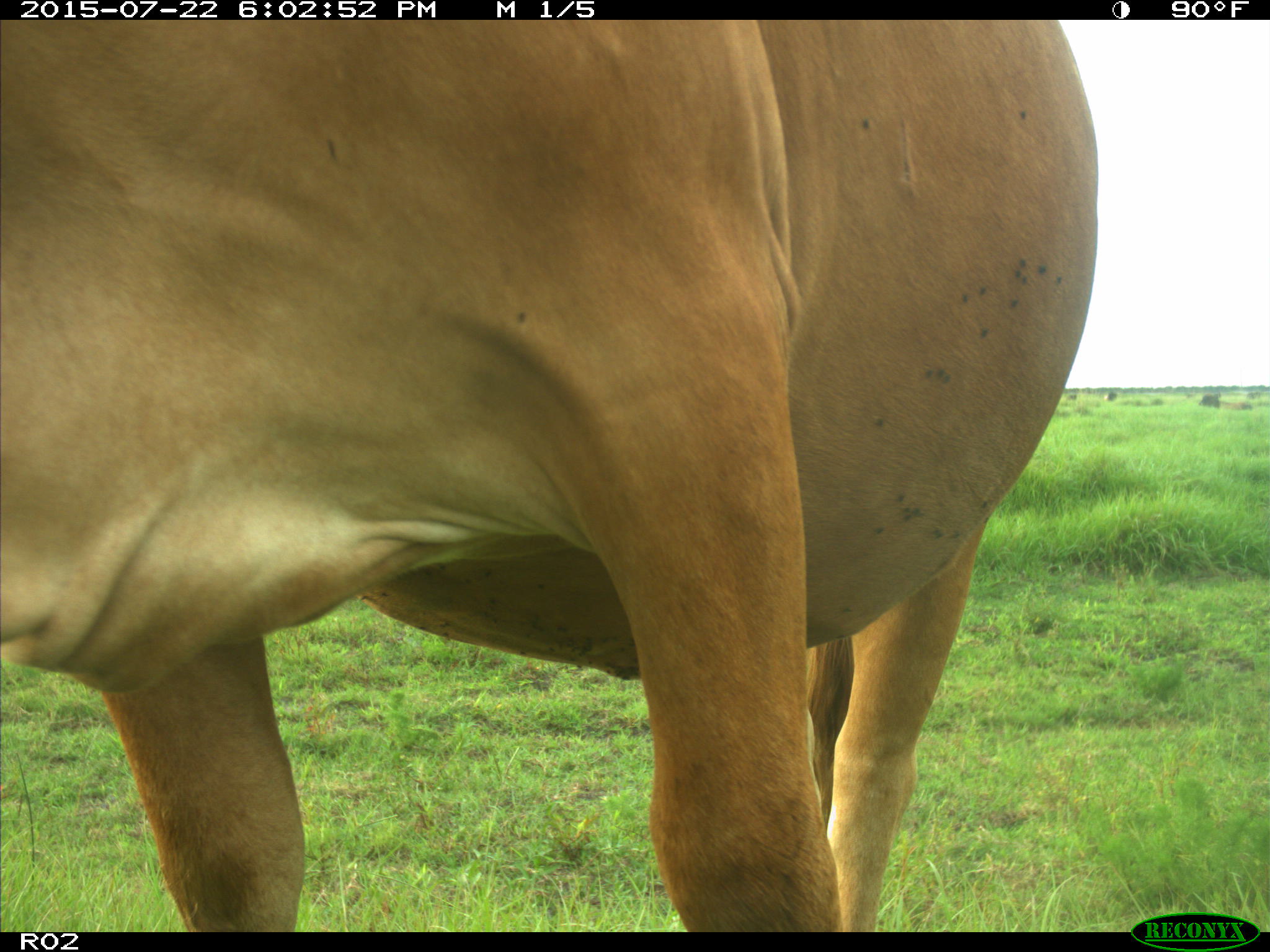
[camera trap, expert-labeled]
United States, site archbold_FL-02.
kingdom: Animalia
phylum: Chordata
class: Mammalia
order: Artiodactyla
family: Bovidae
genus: Bos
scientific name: Bos taurus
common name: domestic cow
Bos taurus (domestic cow).